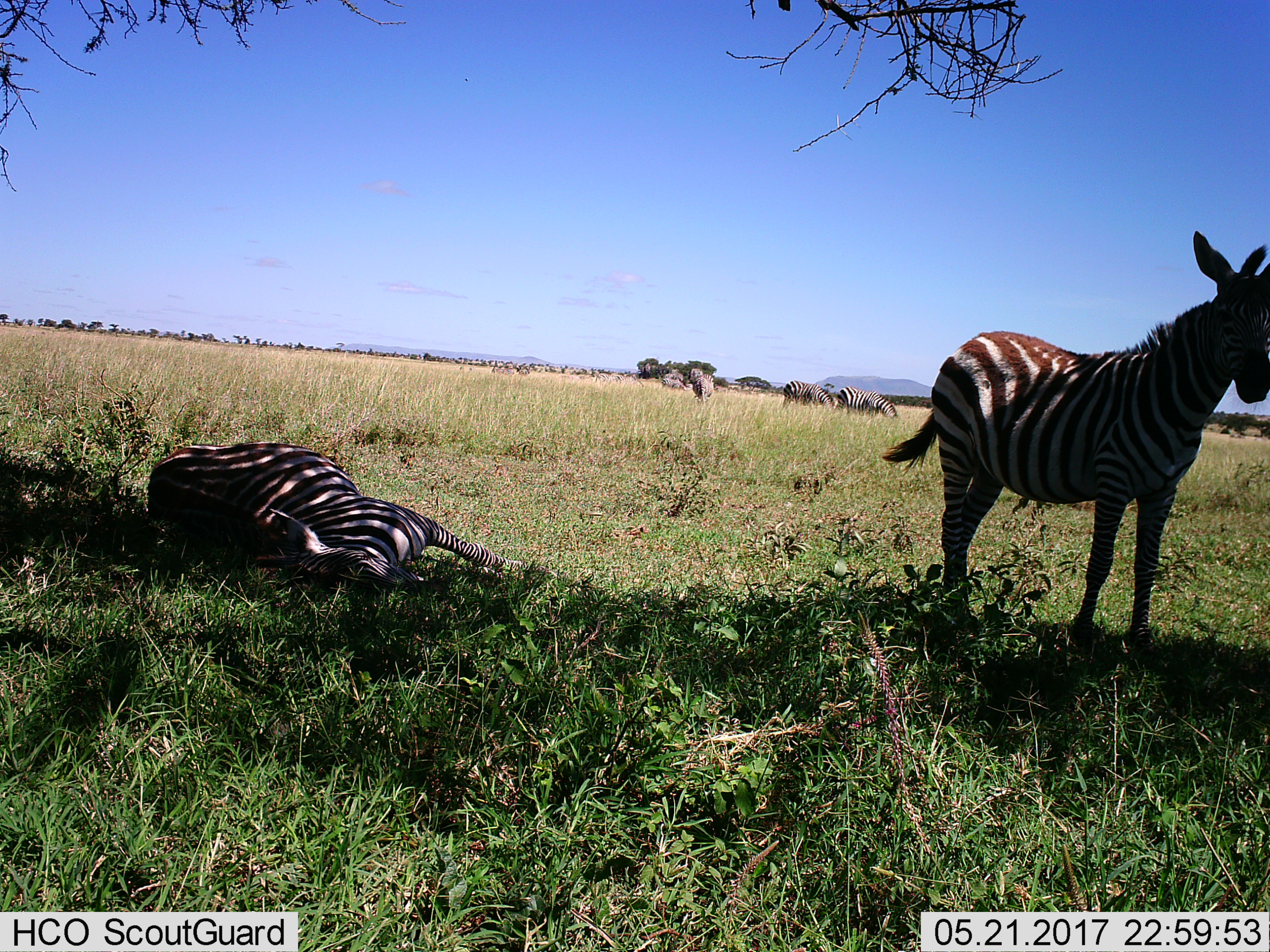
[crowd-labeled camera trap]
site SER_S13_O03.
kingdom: Animalia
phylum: Chordata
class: Mammalia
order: Perissodactyla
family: Equidae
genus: Equus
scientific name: Equus quagga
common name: plains zebra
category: zebraplains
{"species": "zebraplains (plains zebra) (Equus quagga)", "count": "10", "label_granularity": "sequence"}